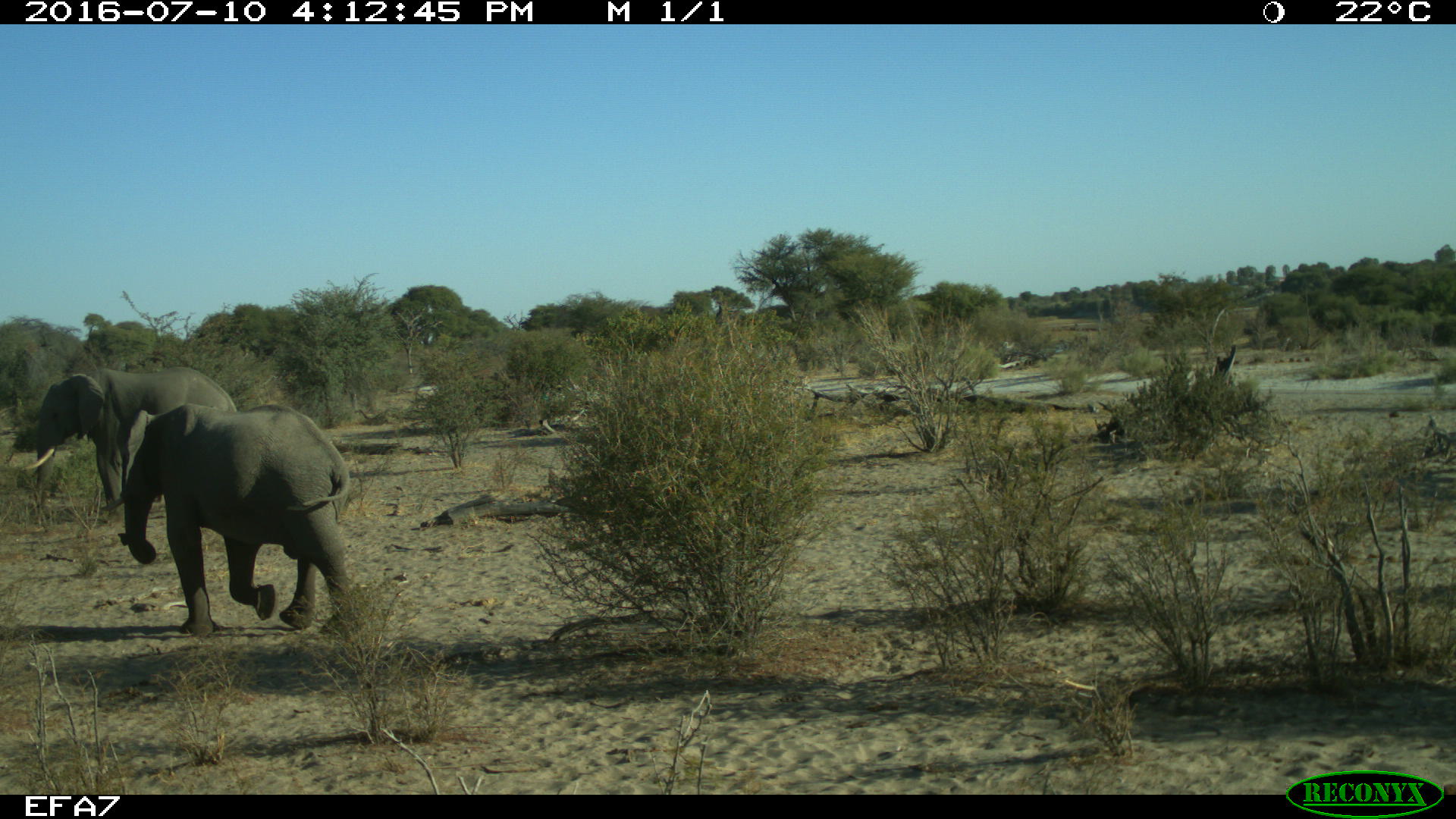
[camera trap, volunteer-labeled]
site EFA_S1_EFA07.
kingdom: Animalia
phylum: Chordata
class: Mammalia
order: Proboscidea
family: Elephantidae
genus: Loxodonta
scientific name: Loxodonta africana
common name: african bush elephant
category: elephant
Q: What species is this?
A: Elephant (african bush elephant) (Loxodonta africana).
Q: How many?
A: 2.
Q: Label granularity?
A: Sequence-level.